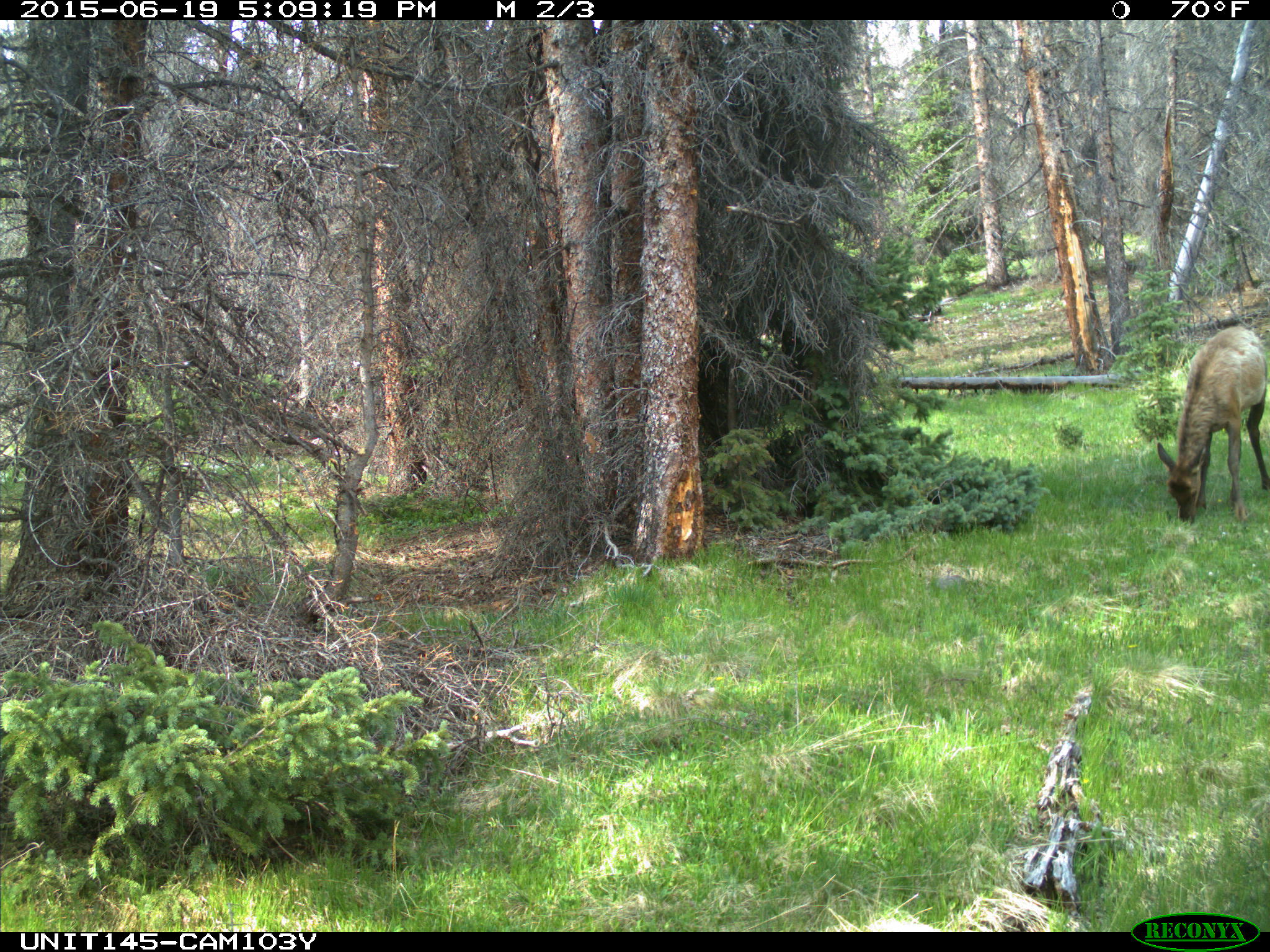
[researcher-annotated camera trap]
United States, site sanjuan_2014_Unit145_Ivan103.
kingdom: Animalia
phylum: Chordata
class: Mammalia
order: Artiodactyla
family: Cervidae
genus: Cervus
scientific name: Cervus elaphus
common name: red deer